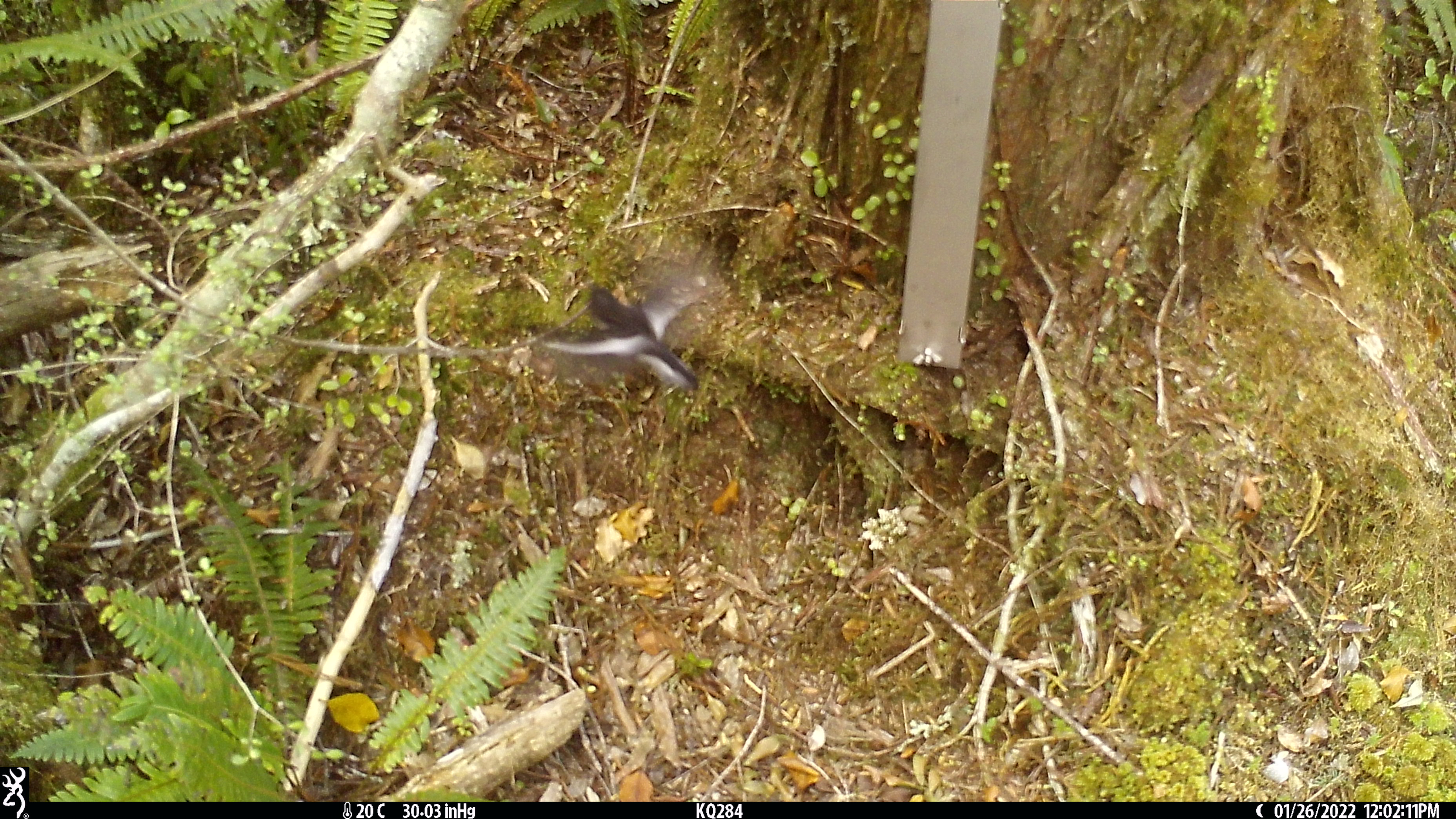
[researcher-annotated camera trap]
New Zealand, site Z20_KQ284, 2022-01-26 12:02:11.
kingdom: Animalia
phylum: Chordata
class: Aves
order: Passeriformes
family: Petroicidae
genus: Petroica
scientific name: Petroica macrocephala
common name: tomtit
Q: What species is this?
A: Tomtit (Petroica macrocephala).